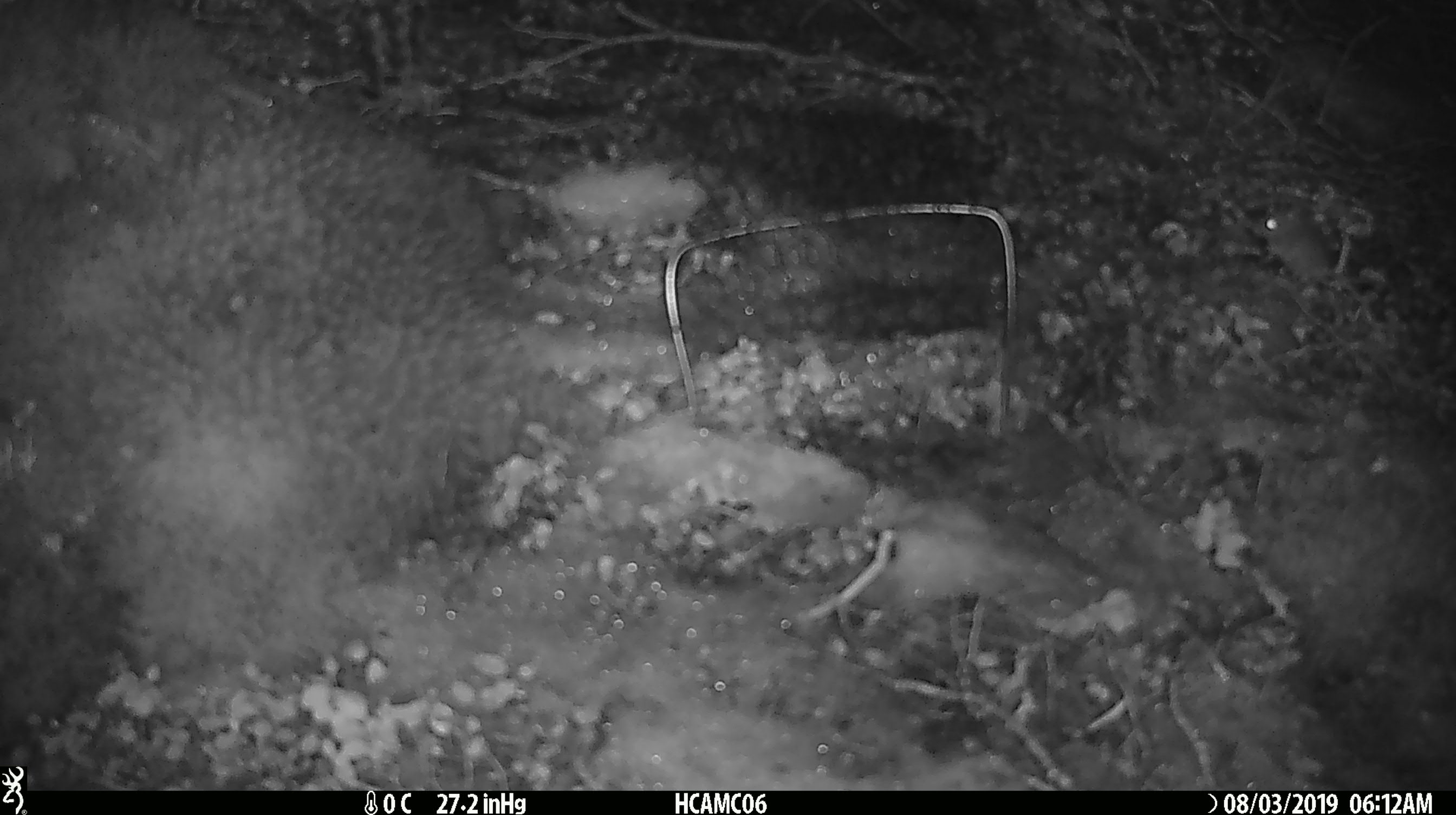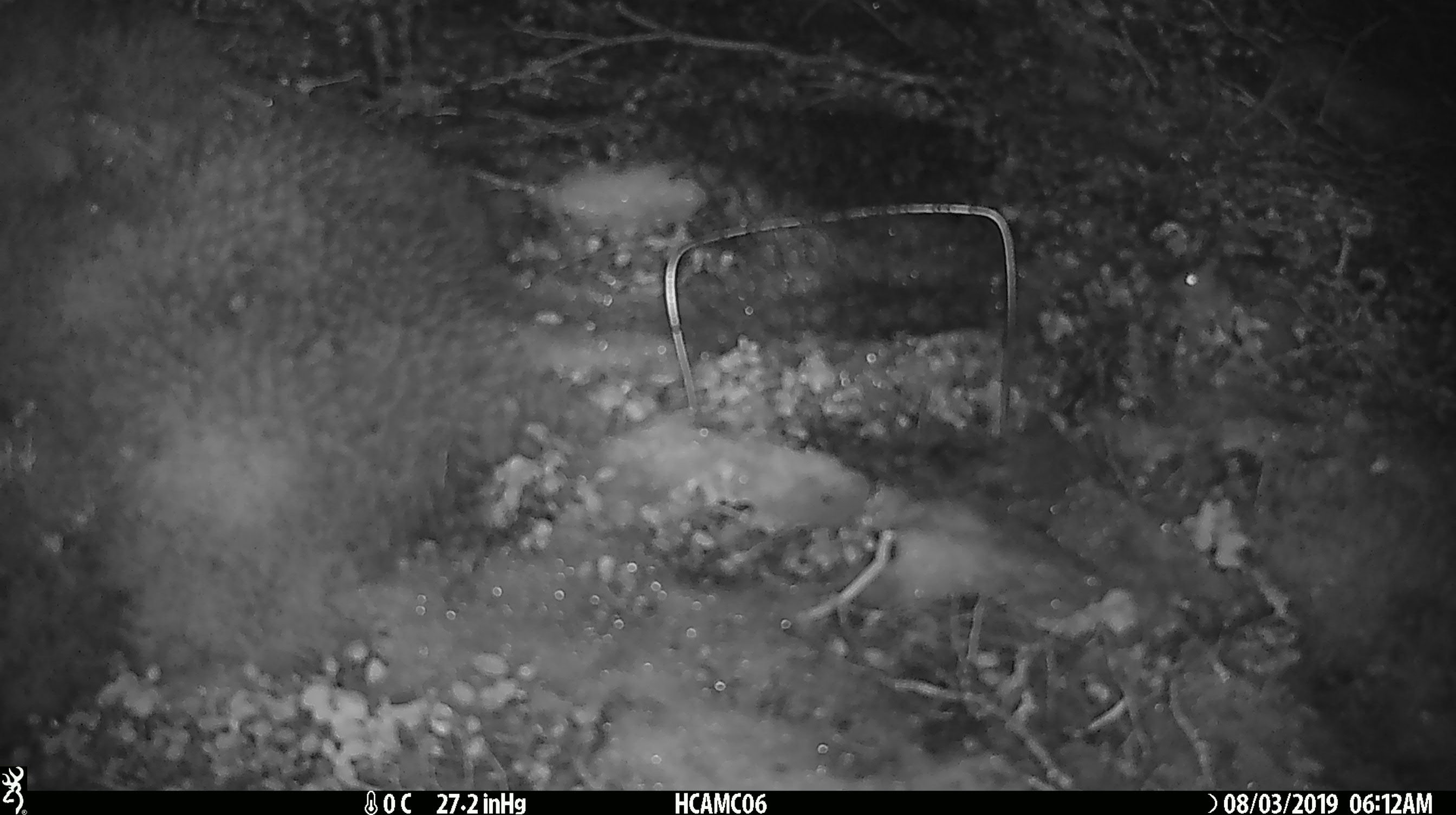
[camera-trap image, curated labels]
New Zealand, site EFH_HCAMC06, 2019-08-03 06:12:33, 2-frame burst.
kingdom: Animalia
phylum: Chordata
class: Mammalia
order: Rodentia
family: Muridae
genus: Mus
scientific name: Mus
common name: mouse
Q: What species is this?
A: Mouse (Mus).